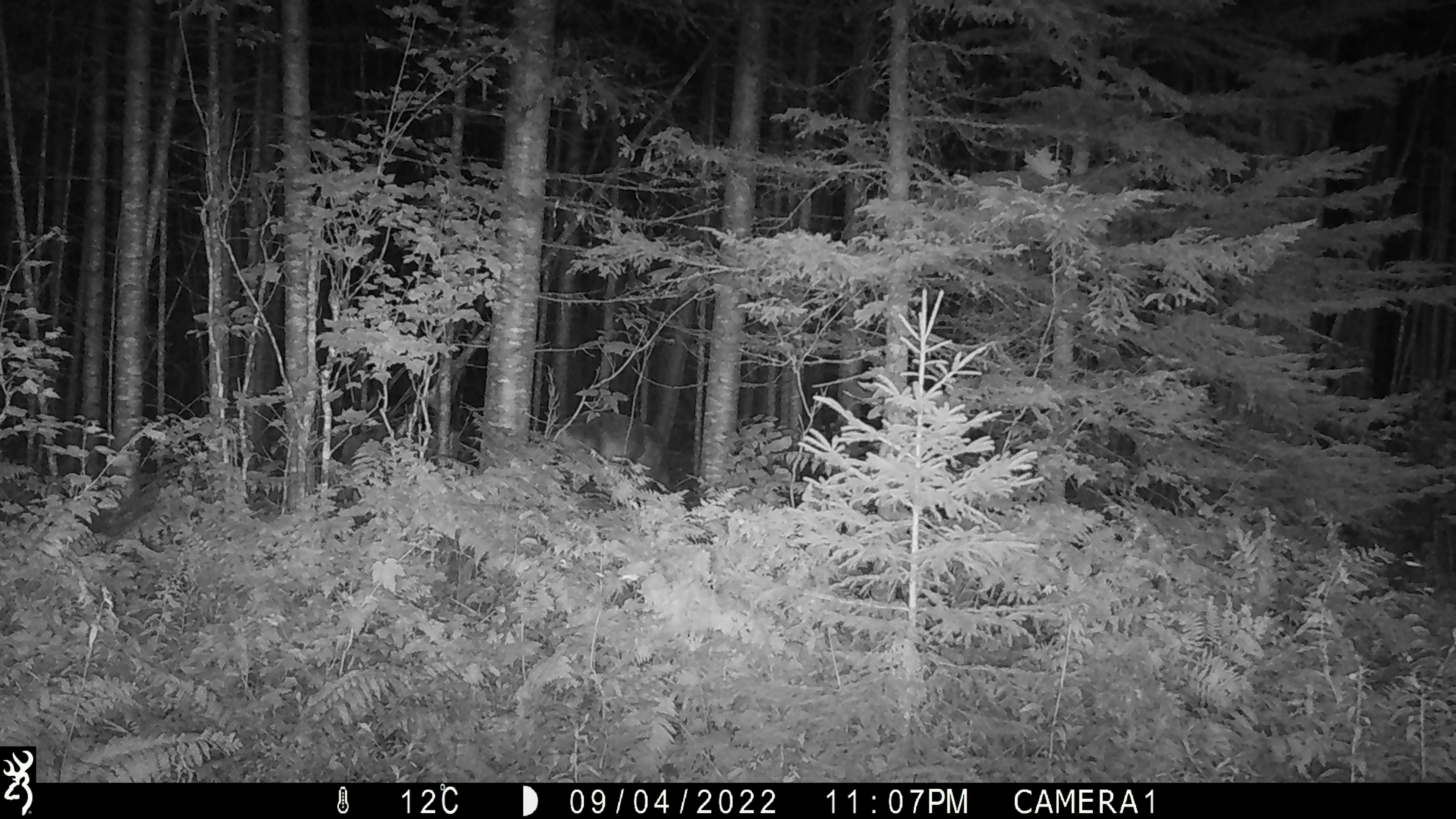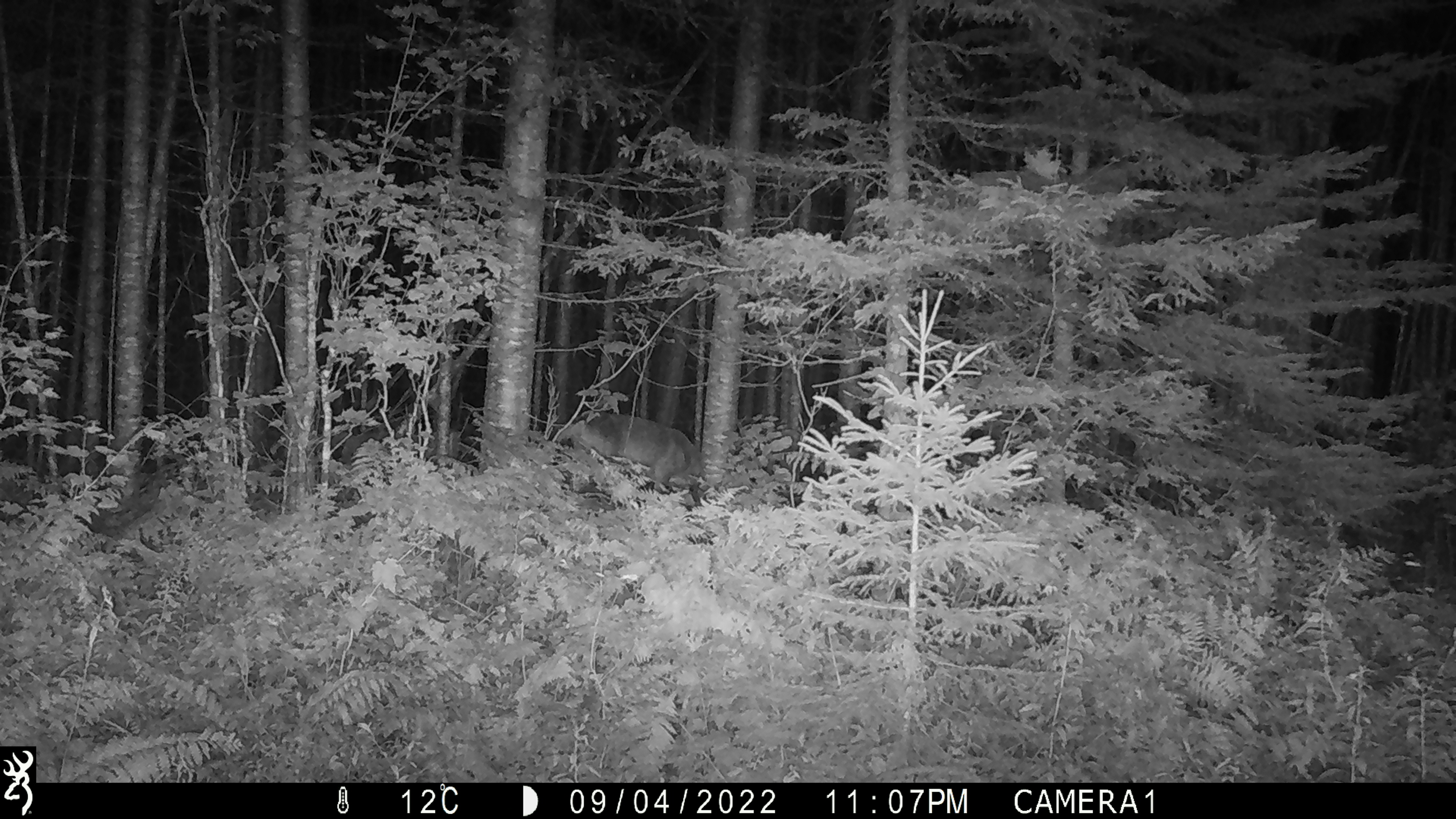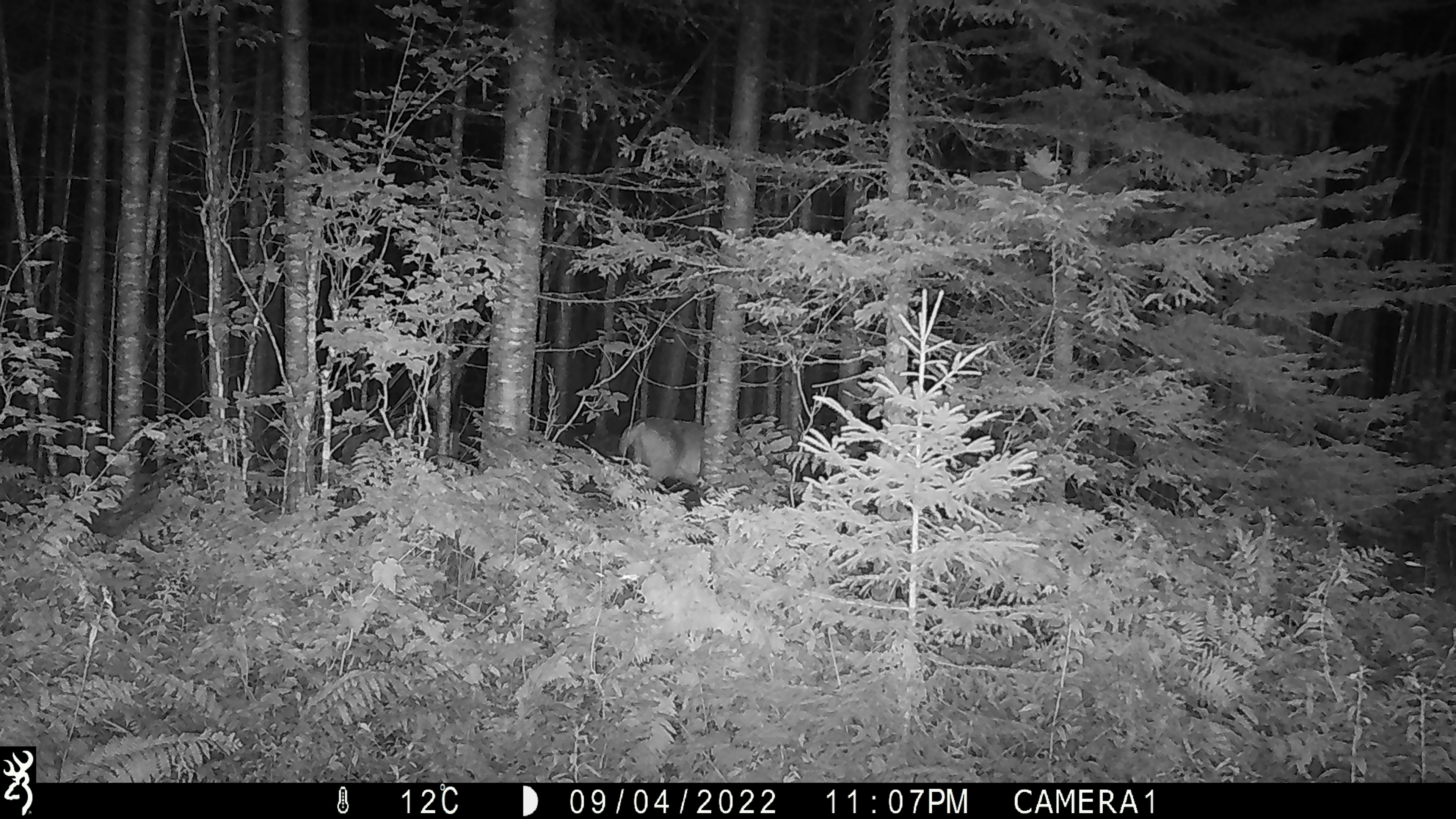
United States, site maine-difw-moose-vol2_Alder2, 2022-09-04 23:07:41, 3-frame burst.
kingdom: Animalia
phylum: Chordata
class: Mammalia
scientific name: Mammalia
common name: mammal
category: mammal sp.